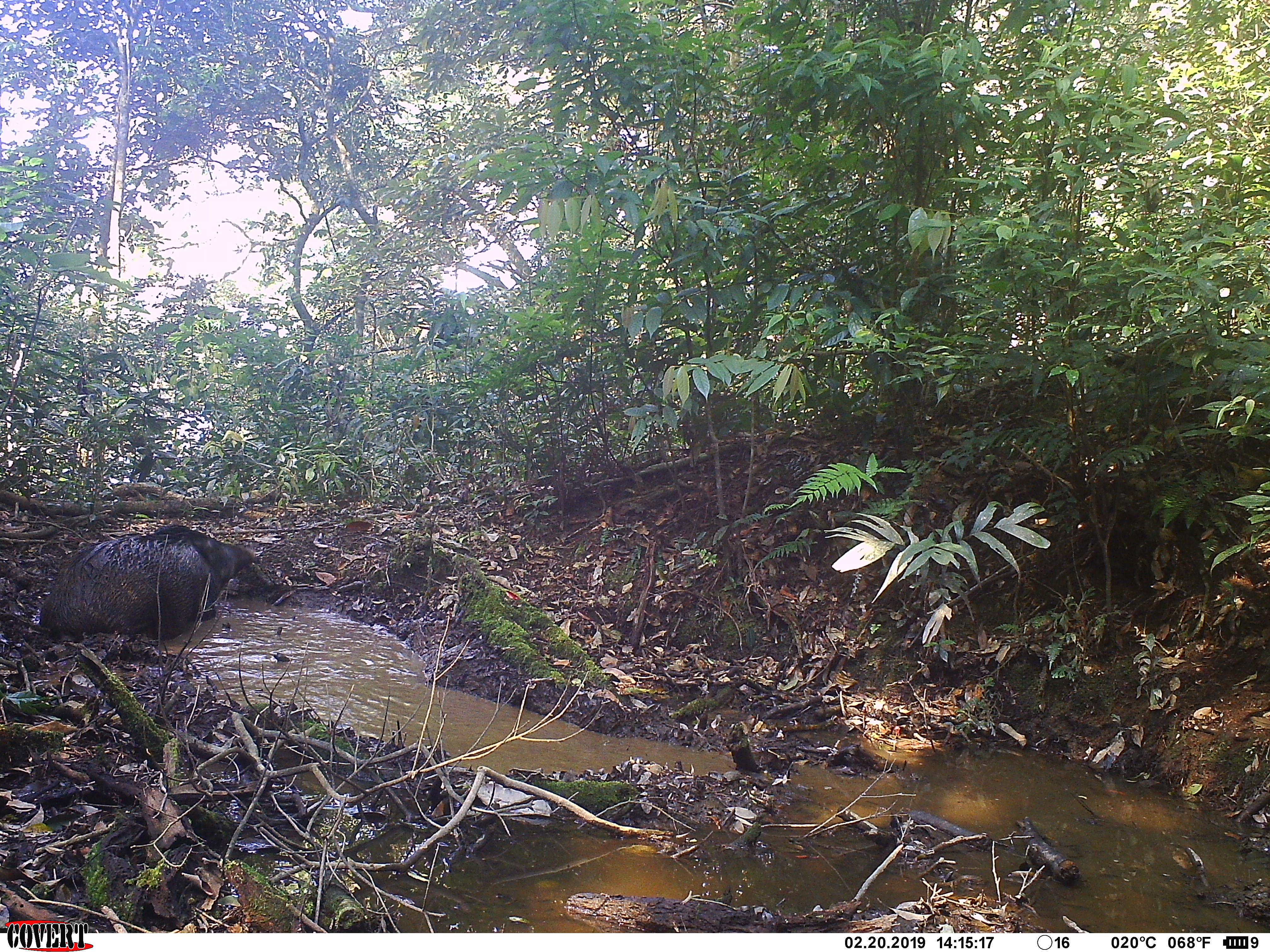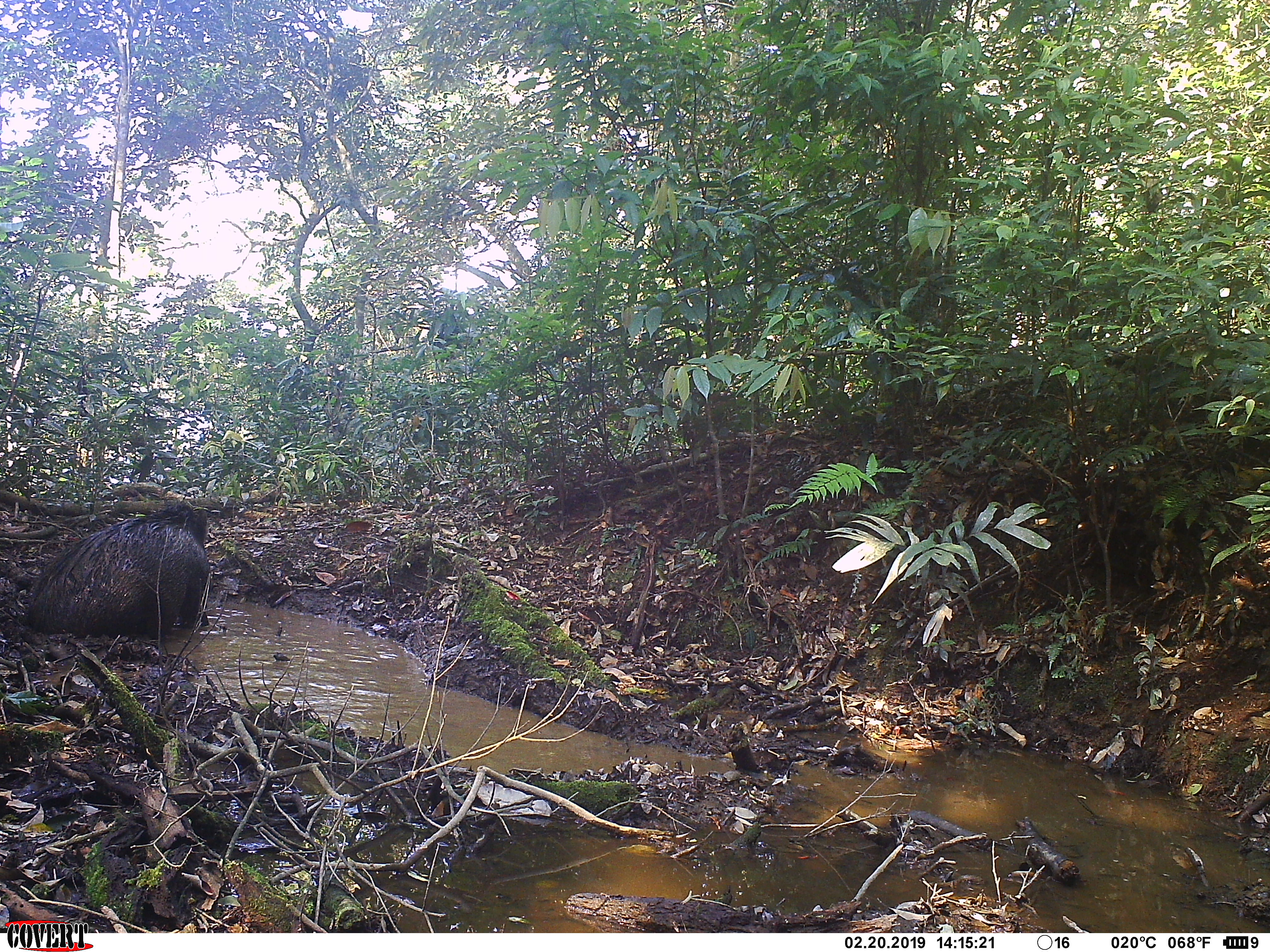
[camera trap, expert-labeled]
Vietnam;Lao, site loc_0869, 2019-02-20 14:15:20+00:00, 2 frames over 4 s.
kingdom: Animalia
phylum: Chordata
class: Mammalia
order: Artiodactyla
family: Suidae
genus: Sus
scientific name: Sus scrofa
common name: eurasian wild pig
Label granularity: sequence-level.